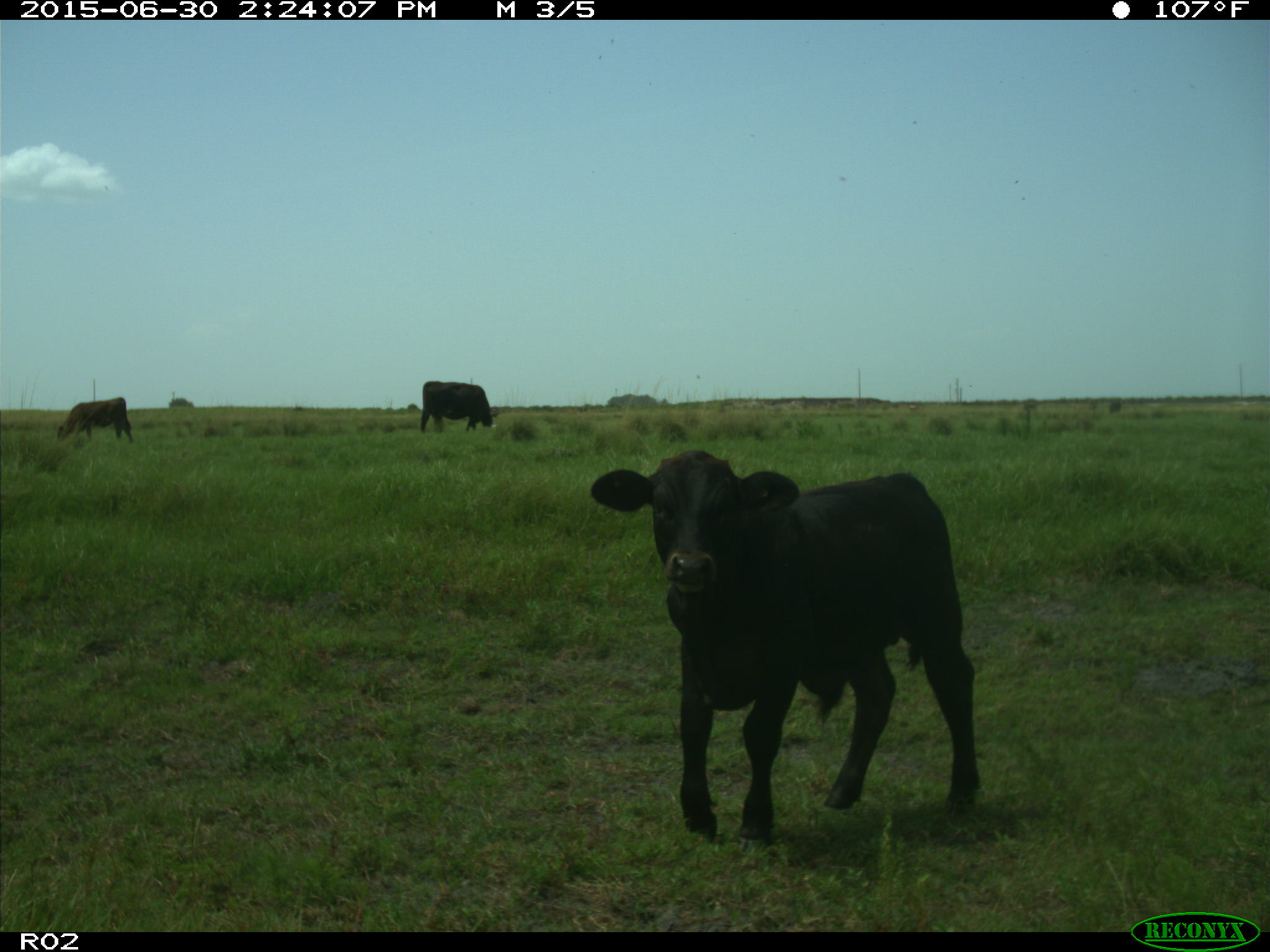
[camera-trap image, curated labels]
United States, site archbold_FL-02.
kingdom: Animalia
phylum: Chordata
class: Mammalia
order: Artiodactyla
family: Bovidae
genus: Bos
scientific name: Bos taurus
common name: domestic cow